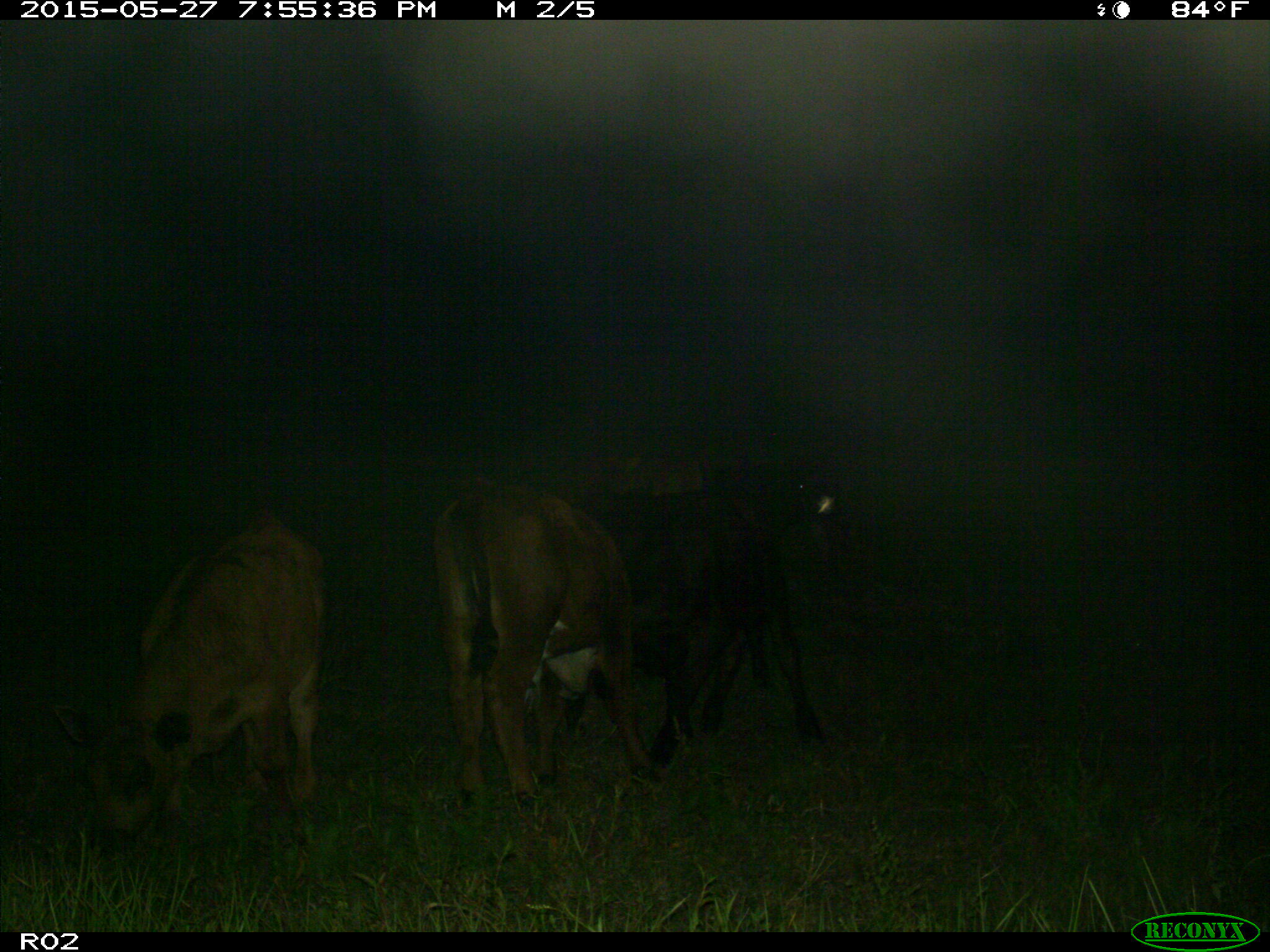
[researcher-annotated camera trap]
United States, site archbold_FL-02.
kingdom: Animalia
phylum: Chordata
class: Mammalia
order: Artiodactyla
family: Bovidae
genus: Bos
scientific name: Bos taurus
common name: domestic cow